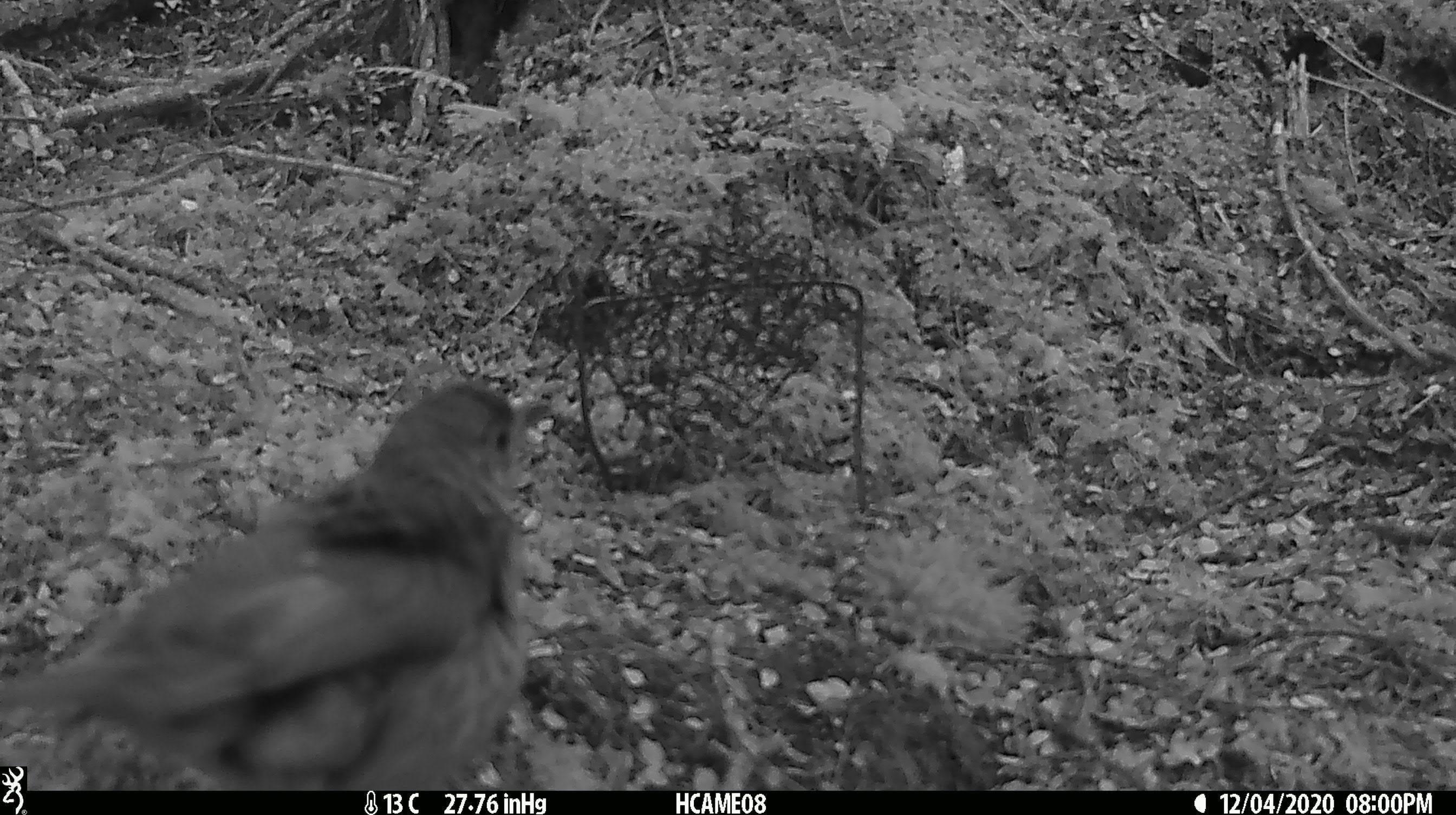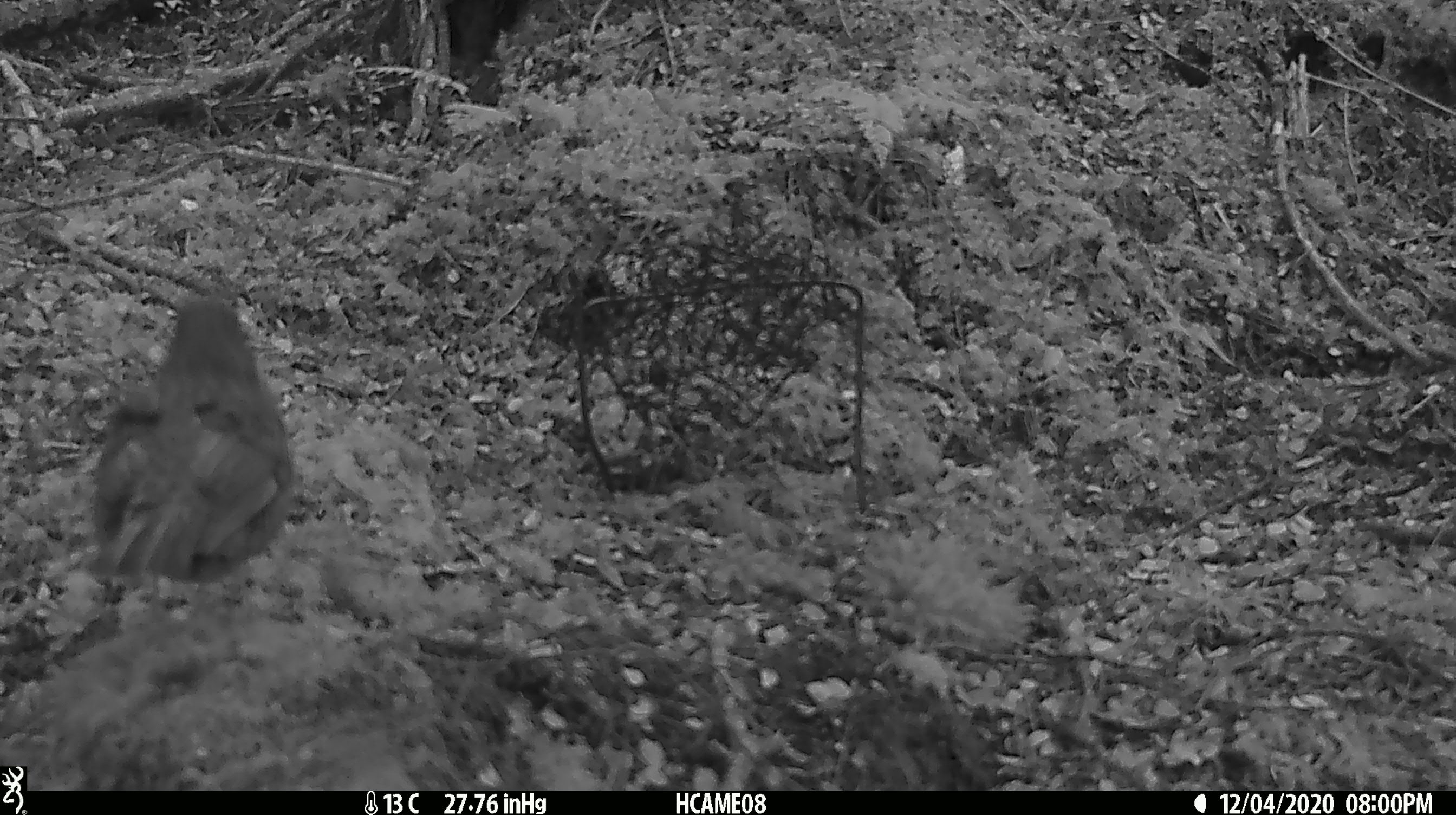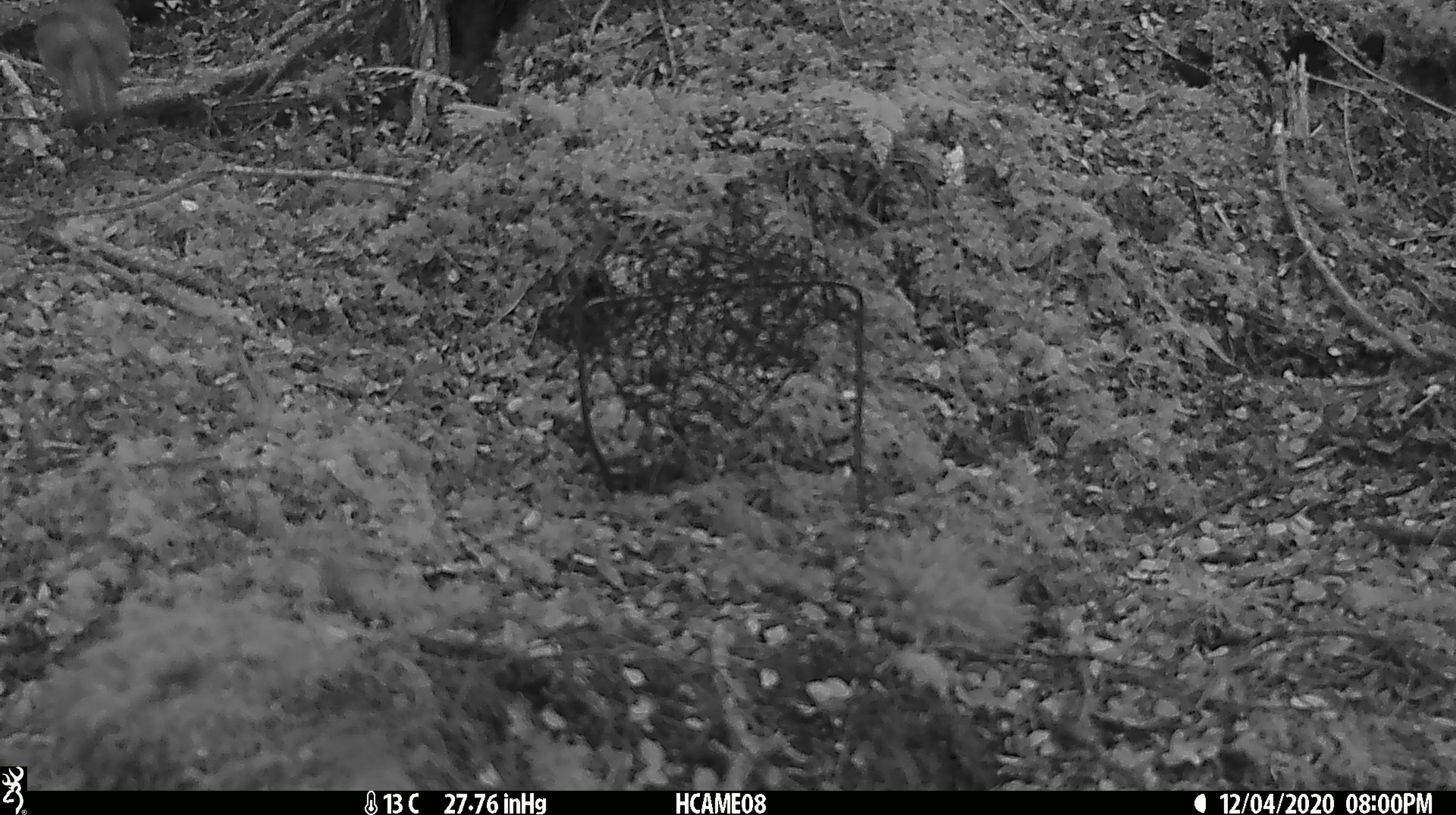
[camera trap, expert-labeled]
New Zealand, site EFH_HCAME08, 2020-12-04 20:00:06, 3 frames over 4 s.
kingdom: Animalia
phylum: Chordata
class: Aves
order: Passeriformes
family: Turdidae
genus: Turdus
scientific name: Turdus philomelos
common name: song thrush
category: thrush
Thrush (song thrush) (Turdus philomelos).